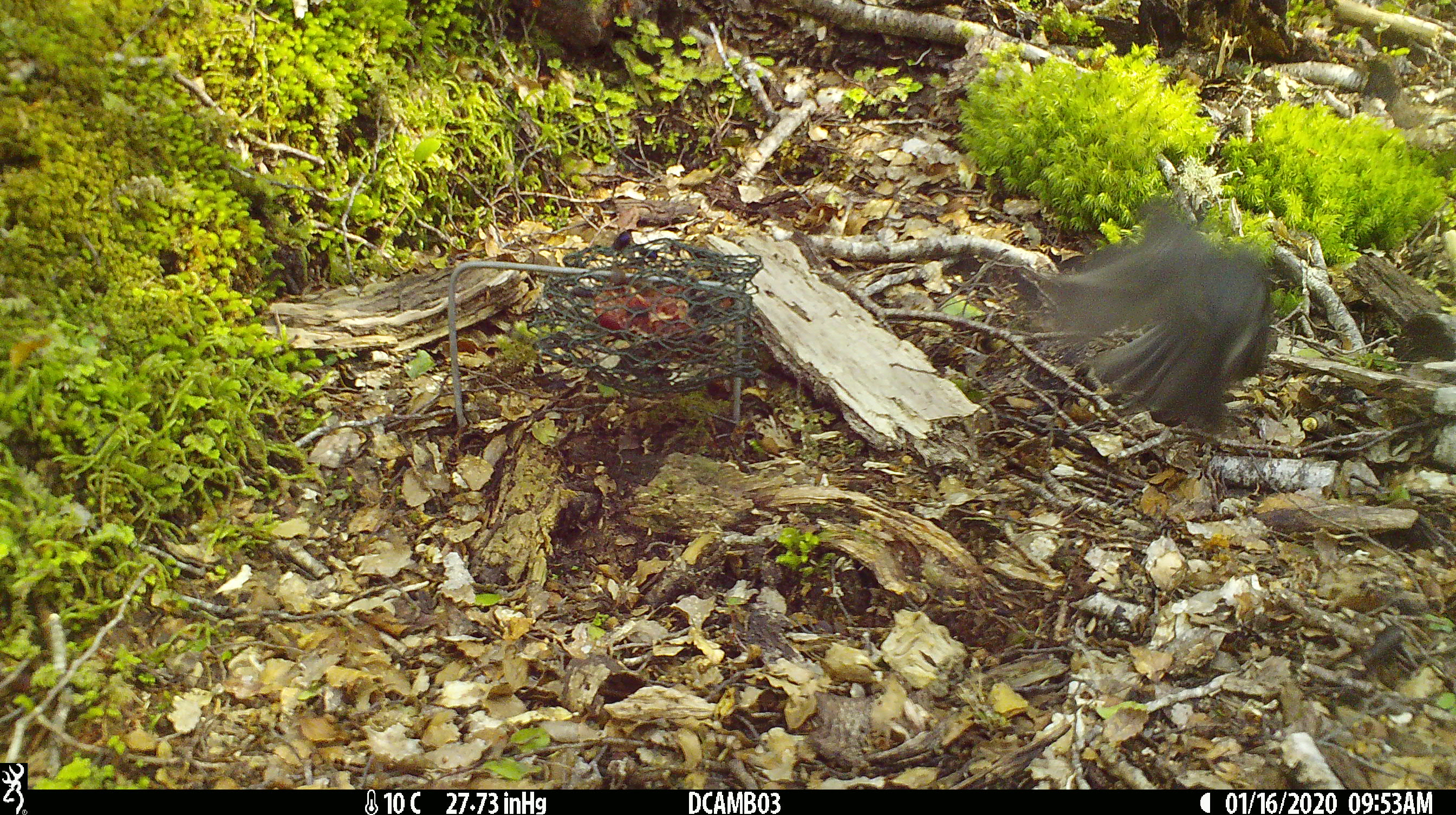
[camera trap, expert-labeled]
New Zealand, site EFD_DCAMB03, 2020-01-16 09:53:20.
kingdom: Animalia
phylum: Chordata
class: Aves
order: Passeriformes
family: Petroicidae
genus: Petroica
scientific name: Petroica australis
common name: new zealand robin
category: robin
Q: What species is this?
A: Robin (new zealand robin) (Petroica australis).